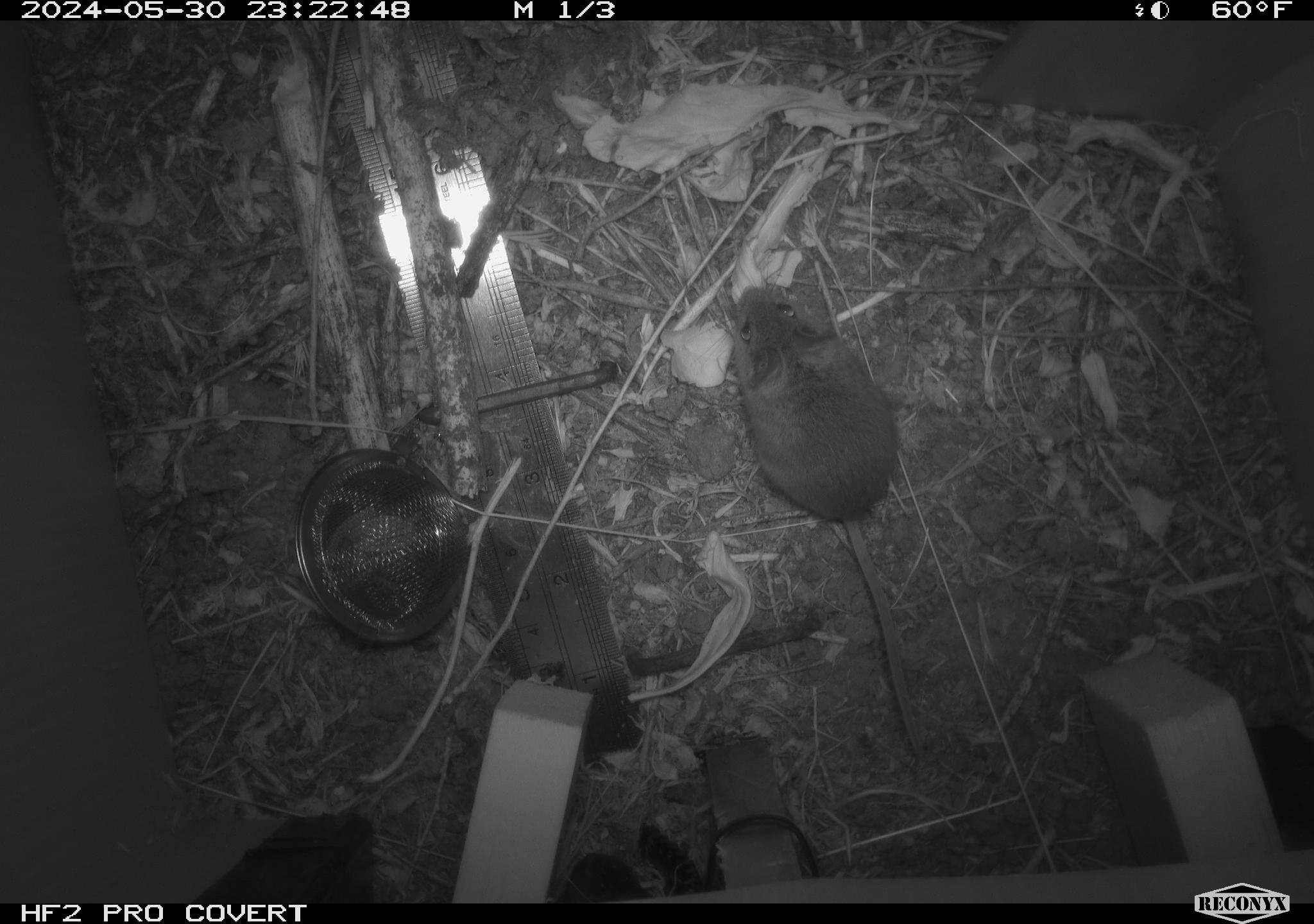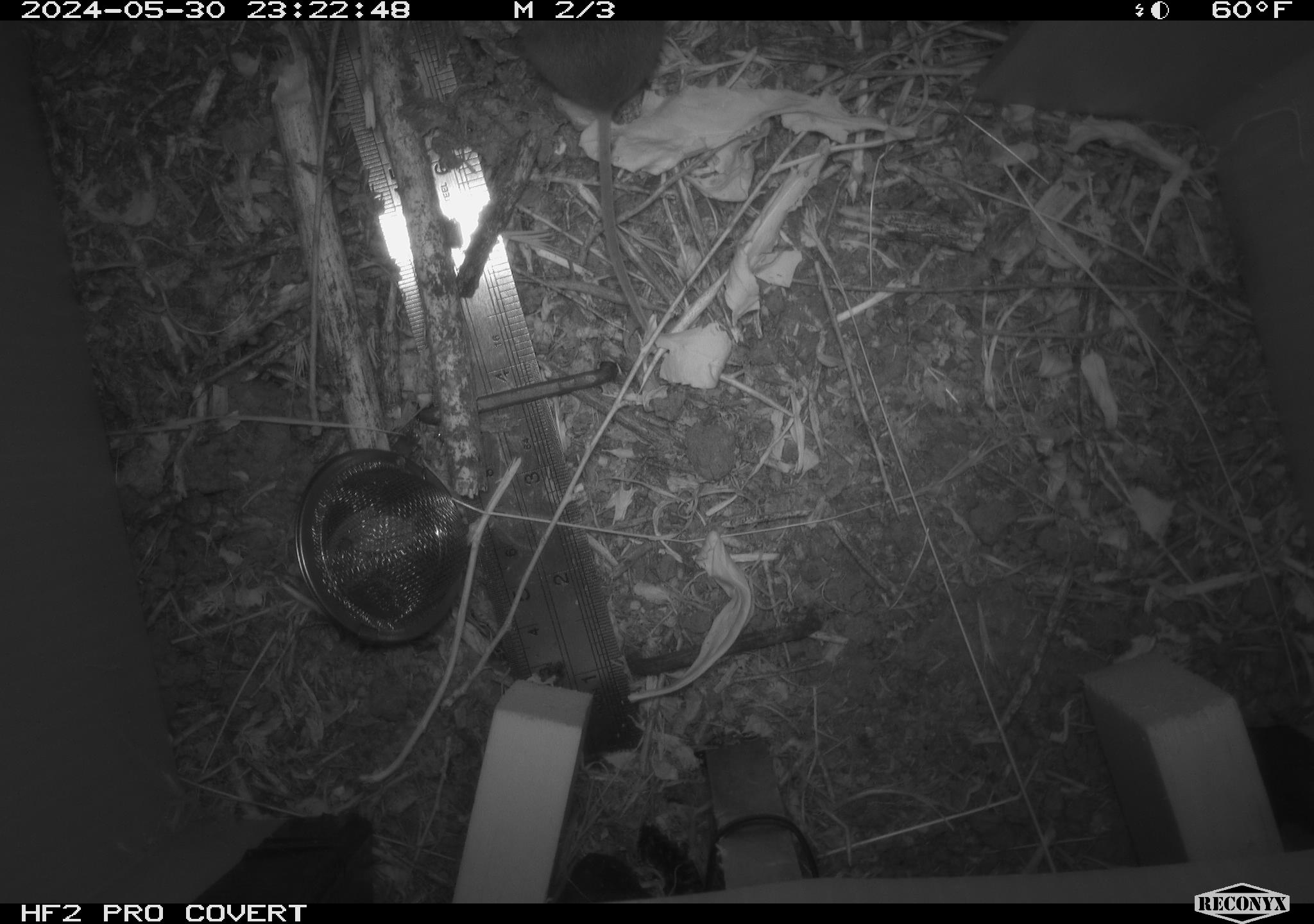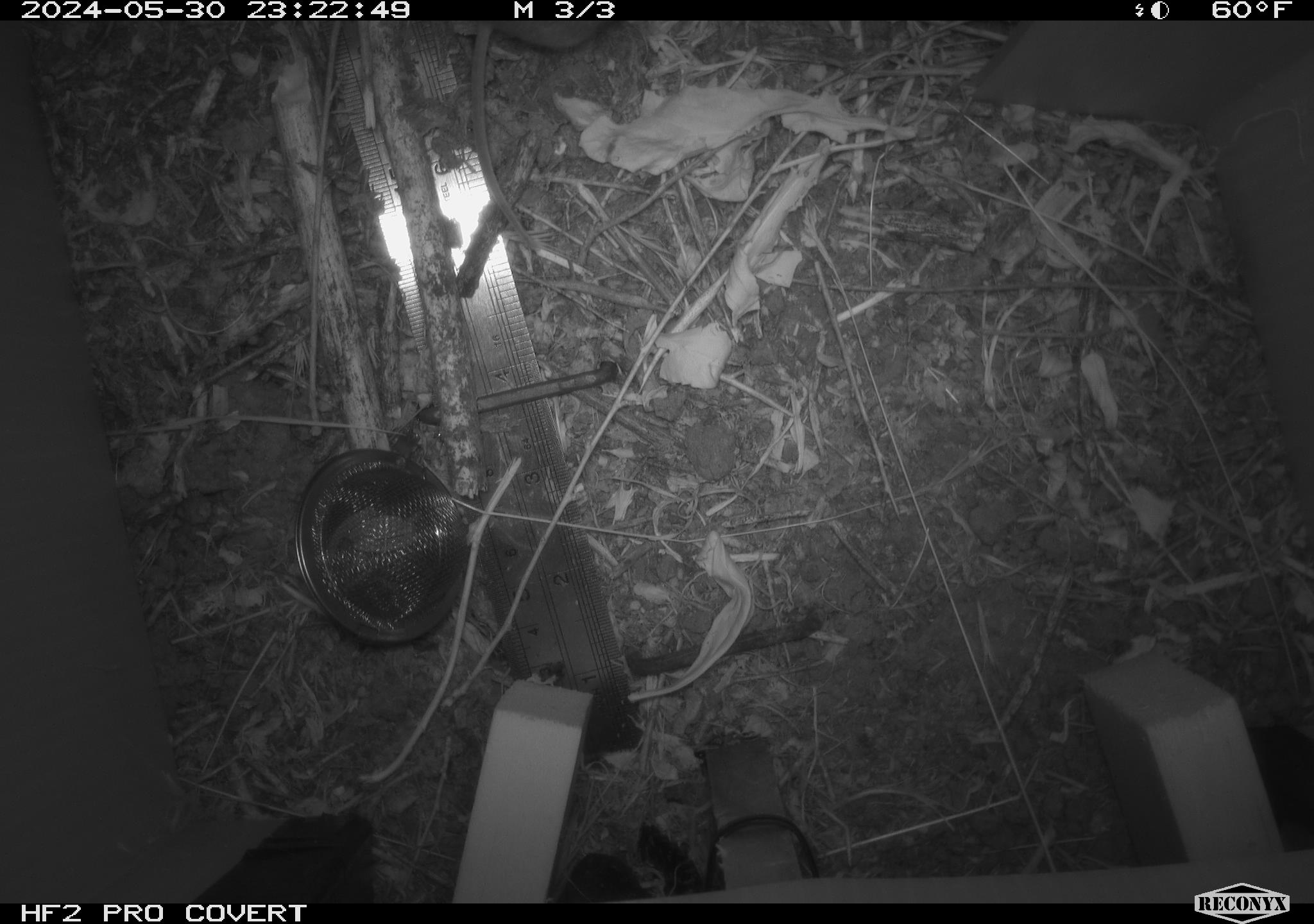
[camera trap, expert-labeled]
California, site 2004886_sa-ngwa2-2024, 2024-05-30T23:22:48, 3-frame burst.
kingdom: Animalia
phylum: Chordata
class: Mammalia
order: Rodentia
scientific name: Rodentia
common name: mouse species